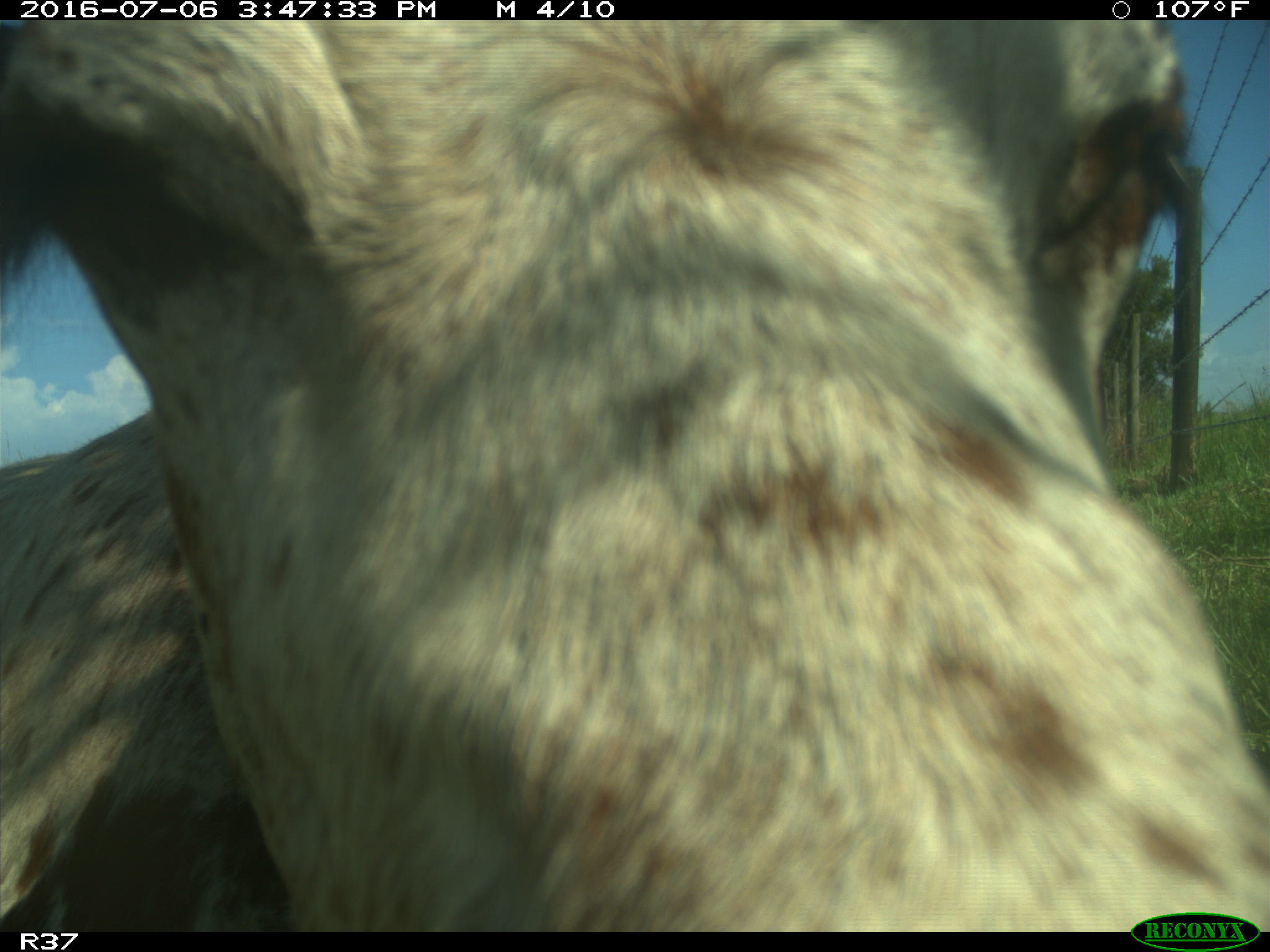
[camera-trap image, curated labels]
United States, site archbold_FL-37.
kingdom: Animalia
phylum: Chordata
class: Mammalia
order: Artiodactyla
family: Bovidae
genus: Bos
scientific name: Bos taurus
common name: domestic cow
Bos taurus (domestic cow).